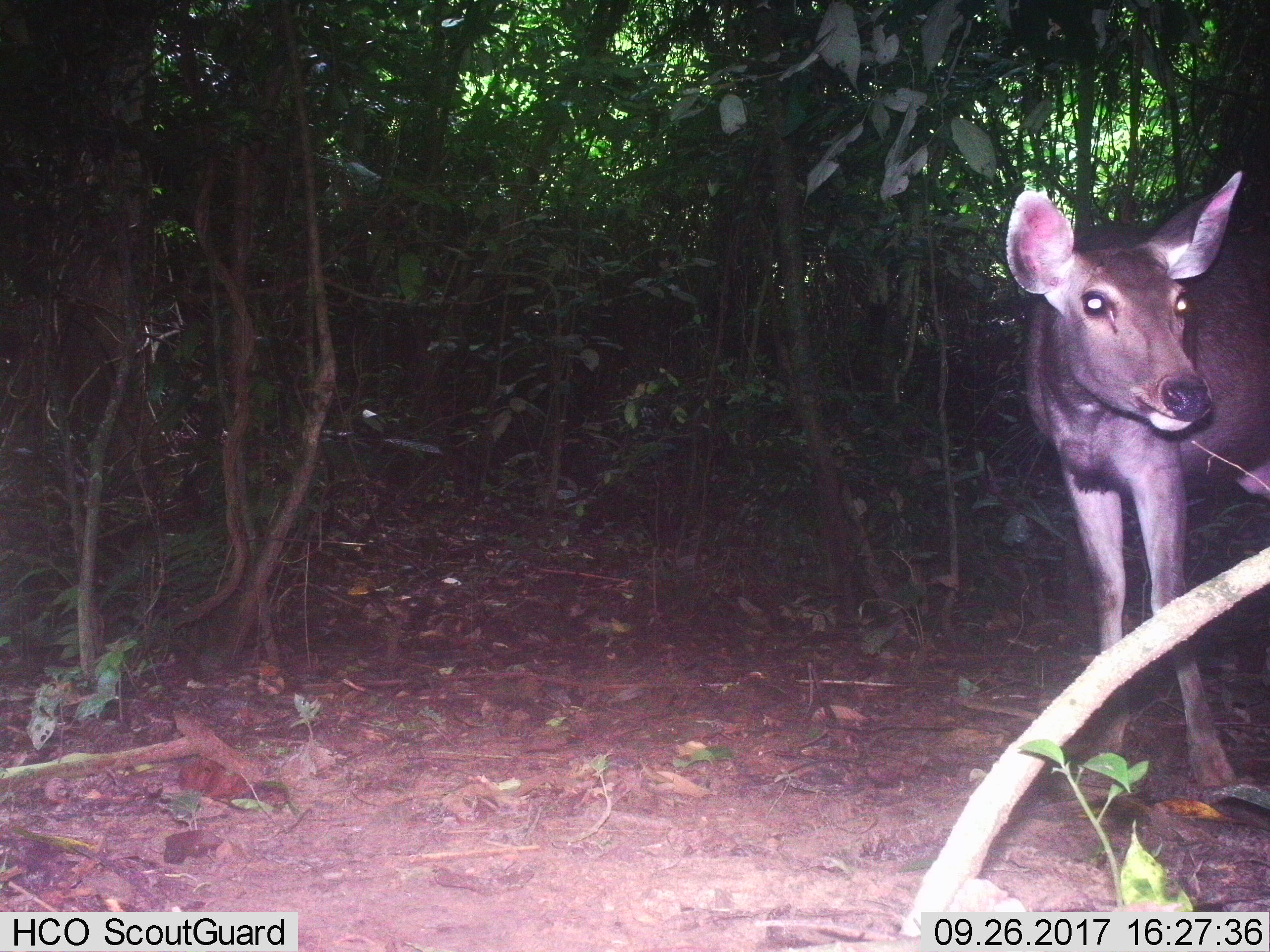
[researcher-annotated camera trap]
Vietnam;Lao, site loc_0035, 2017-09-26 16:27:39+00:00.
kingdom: Animalia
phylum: Chordata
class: Mammalia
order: Artiodactyla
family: Cervidae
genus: Rusa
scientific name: Rusa unicolor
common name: sambar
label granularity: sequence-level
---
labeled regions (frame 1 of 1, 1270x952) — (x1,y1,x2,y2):
sambar: (1003,169,1270,790)